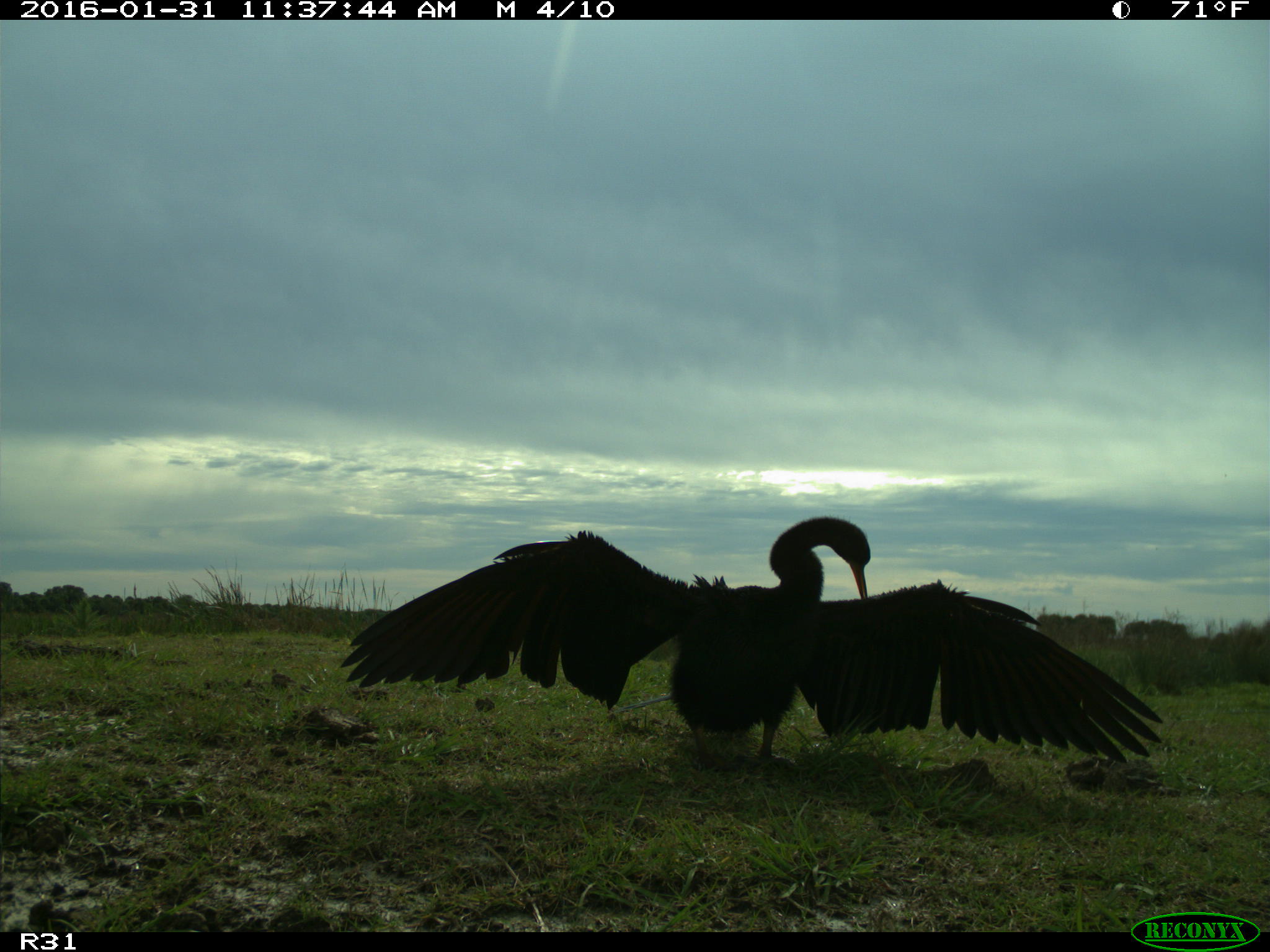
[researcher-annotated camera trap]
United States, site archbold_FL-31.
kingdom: Animalia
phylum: Chordata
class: Aves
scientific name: Aves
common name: birds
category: unidentified bird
Unidentified bird (birds) (Aves).